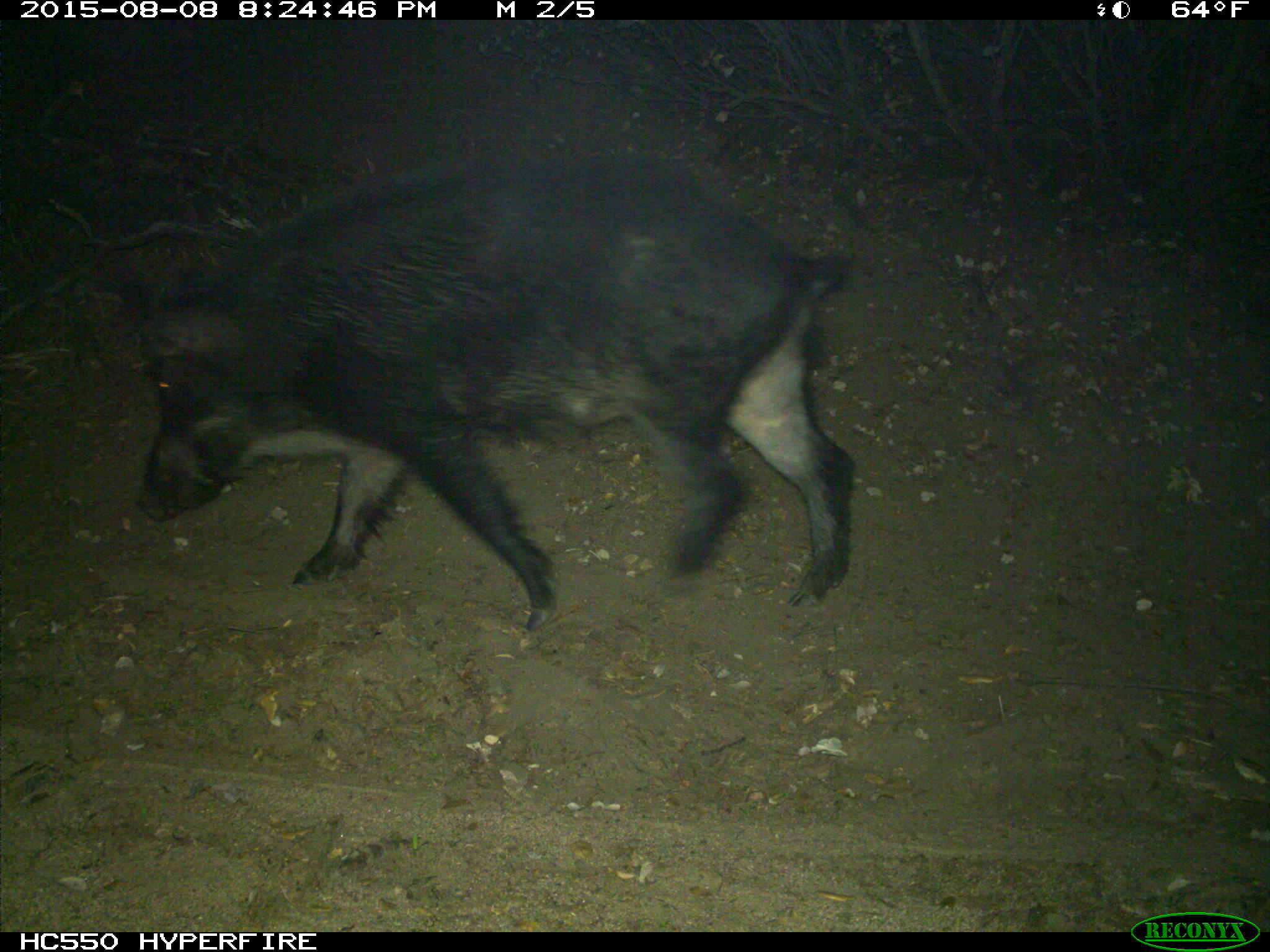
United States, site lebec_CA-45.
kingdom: Animalia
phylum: Chordata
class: Mammalia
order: Artiodactyla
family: Suidae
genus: Sus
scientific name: Sus scrofa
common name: wild boar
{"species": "Sus scrofa (wild boar)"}